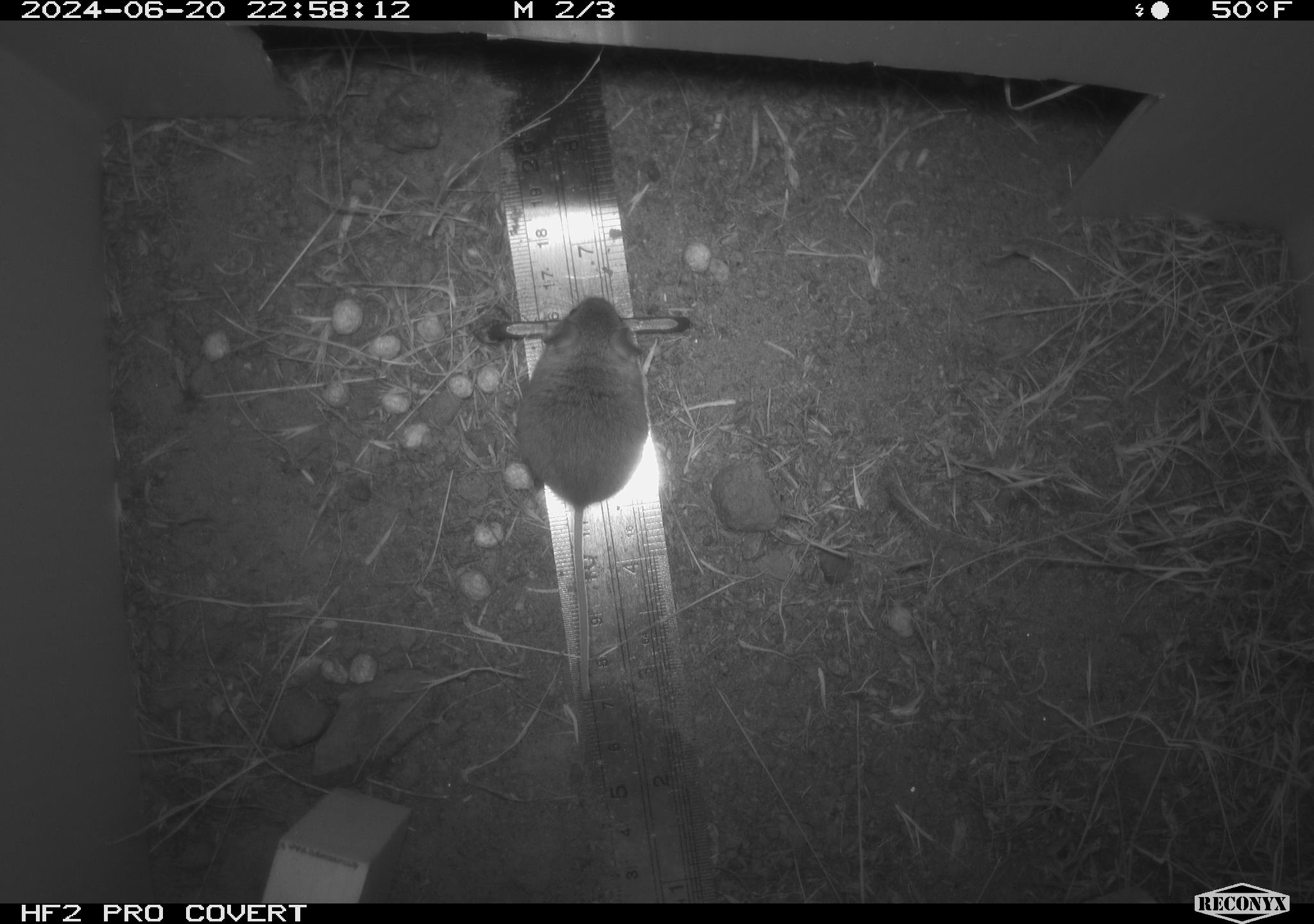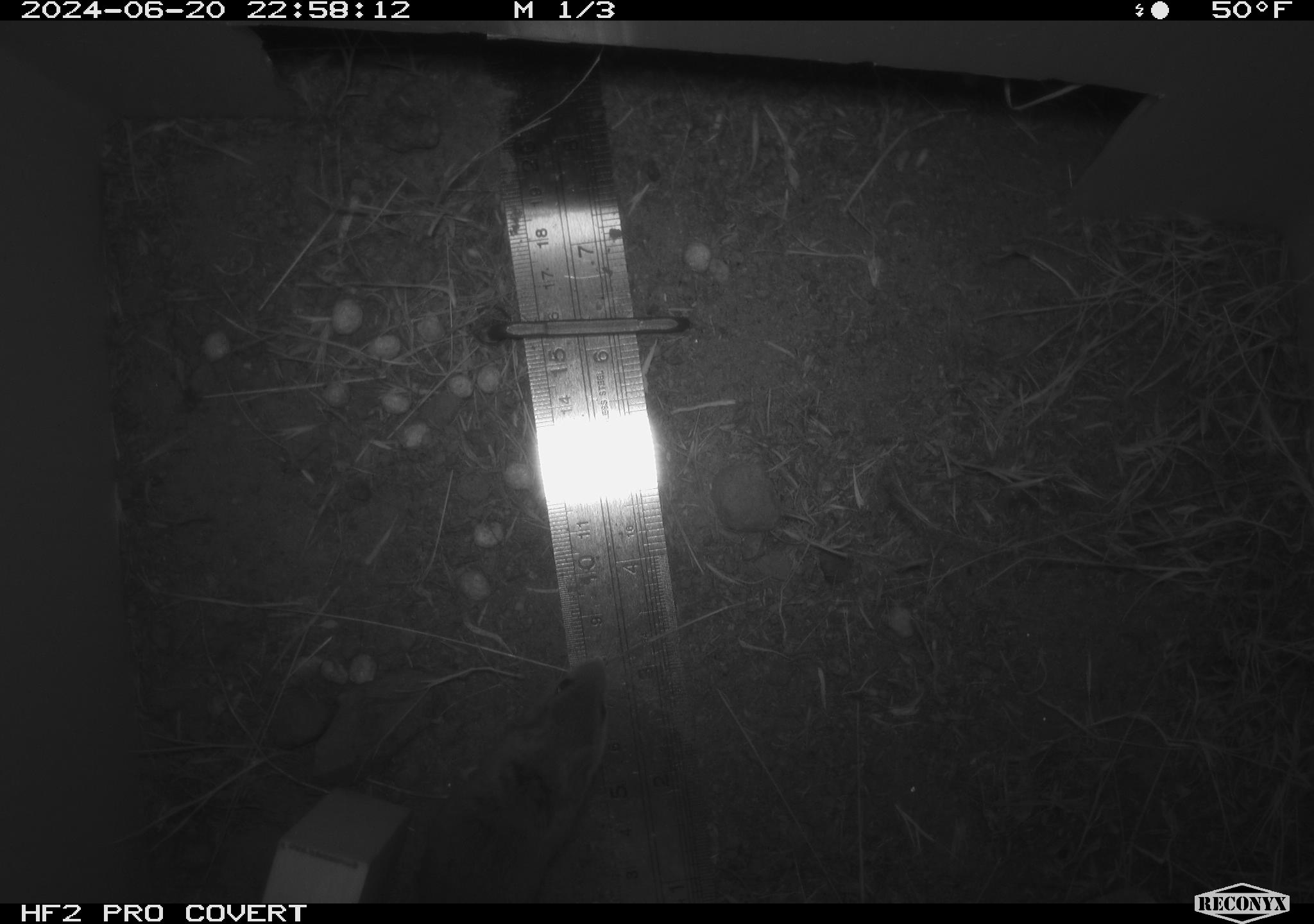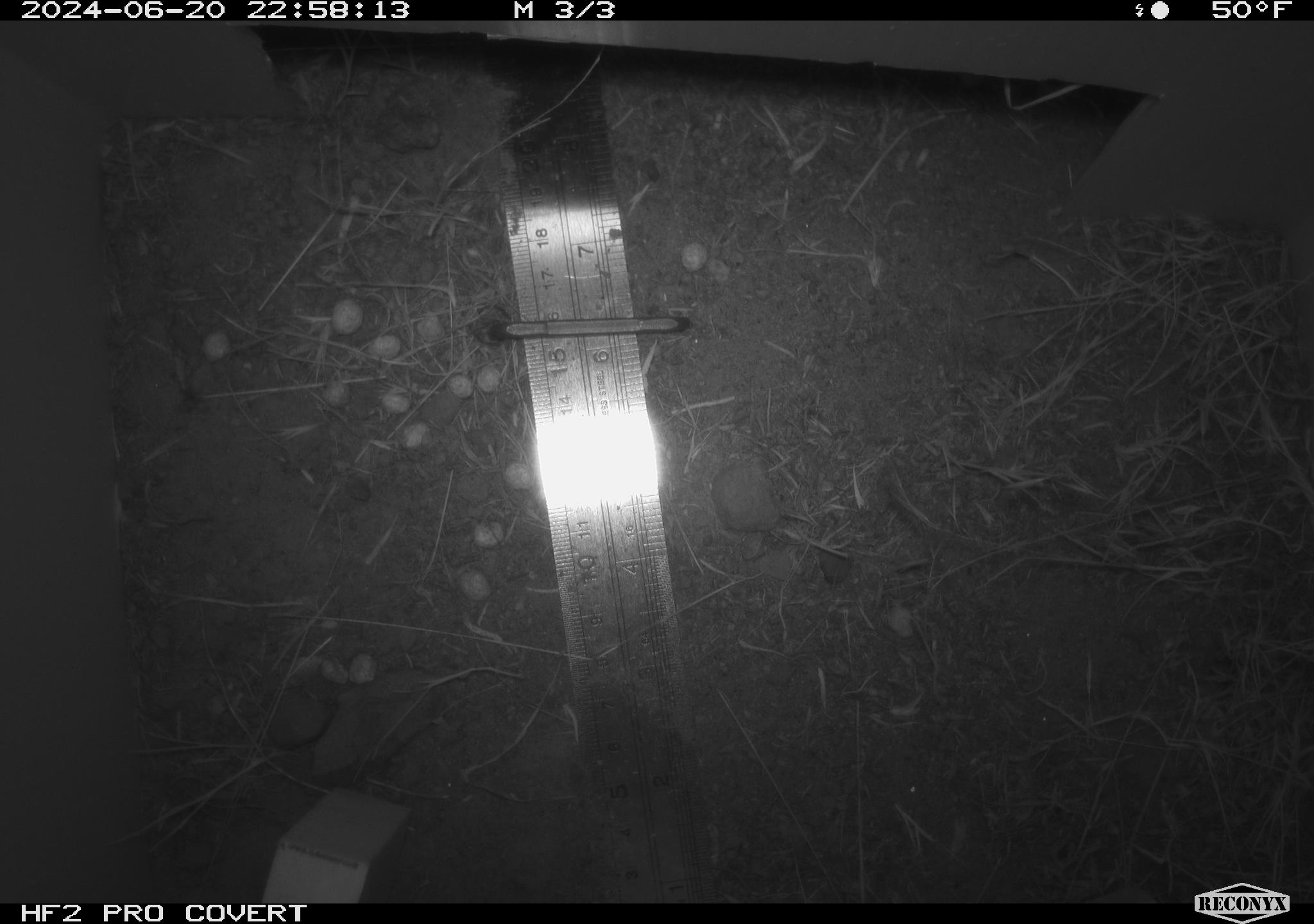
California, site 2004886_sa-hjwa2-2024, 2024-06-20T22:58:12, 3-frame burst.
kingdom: Animalia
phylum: Chordata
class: Mammalia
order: Rodentia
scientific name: Rodentia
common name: rodent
Rodent (Rodentia).